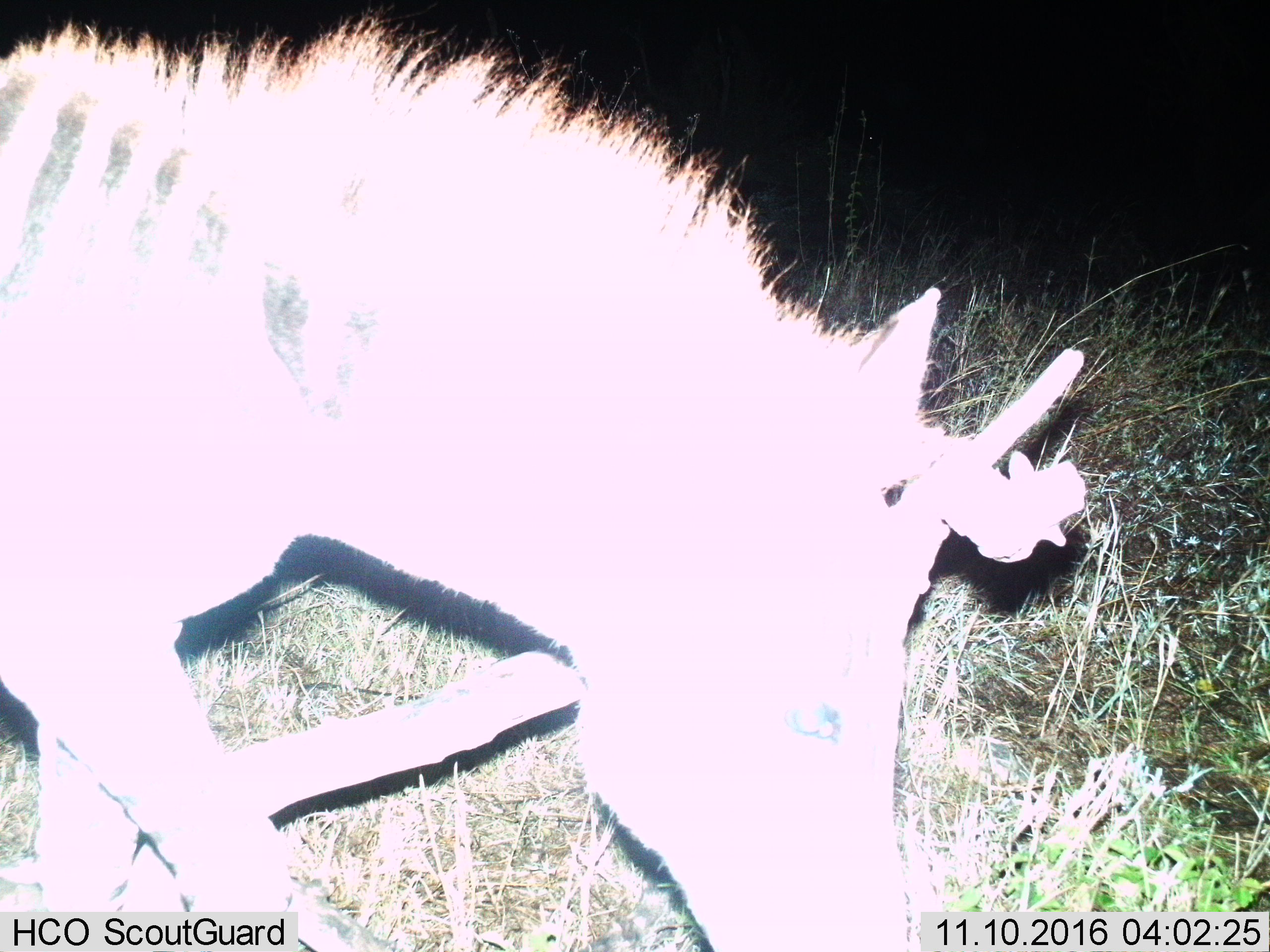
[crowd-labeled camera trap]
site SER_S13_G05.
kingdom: Animalia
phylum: Chordata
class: Mammalia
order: Perissodactyla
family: Equidae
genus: Equus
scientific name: Equus quagga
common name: plains zebra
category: zebraplains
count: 1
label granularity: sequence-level